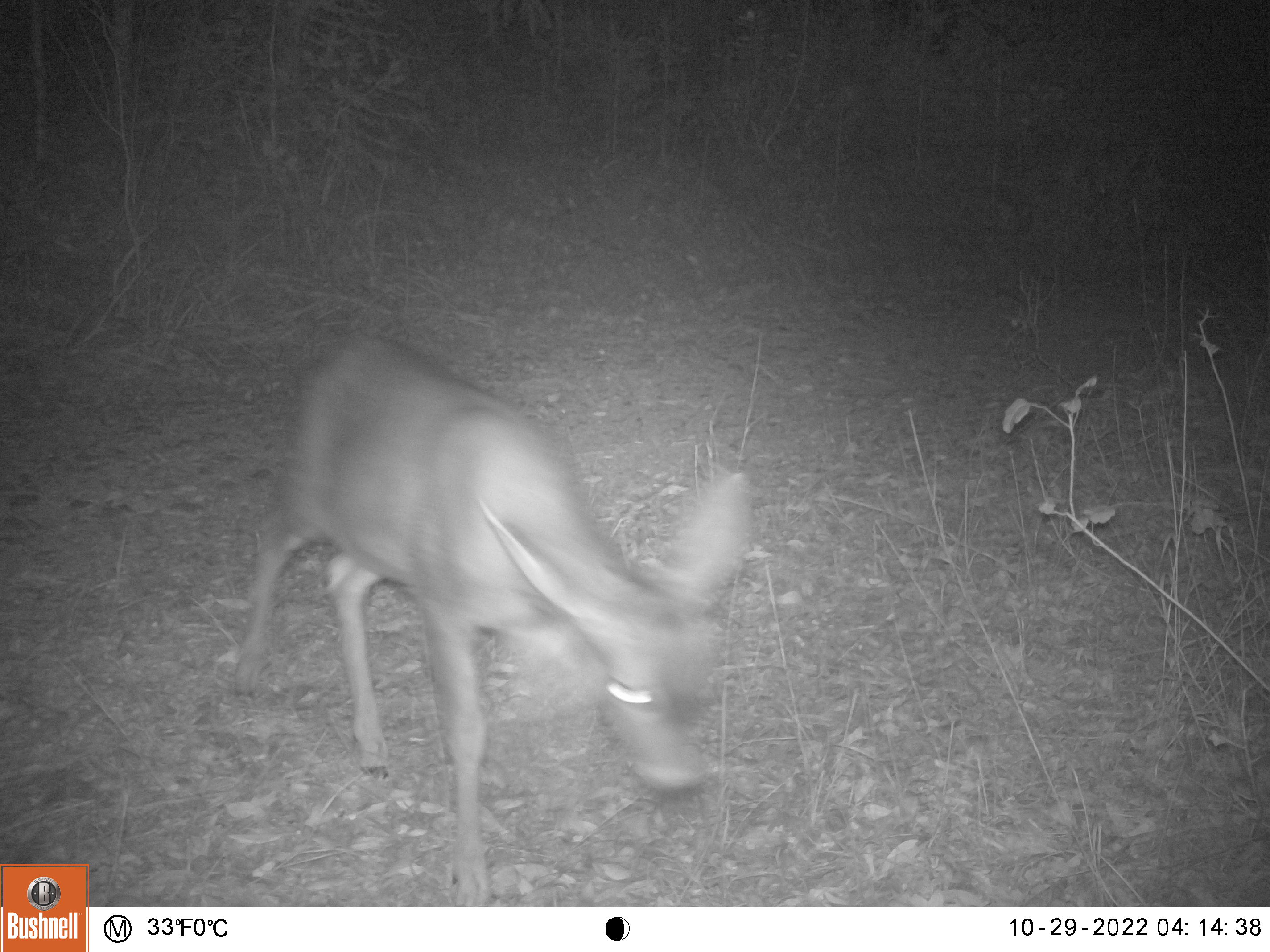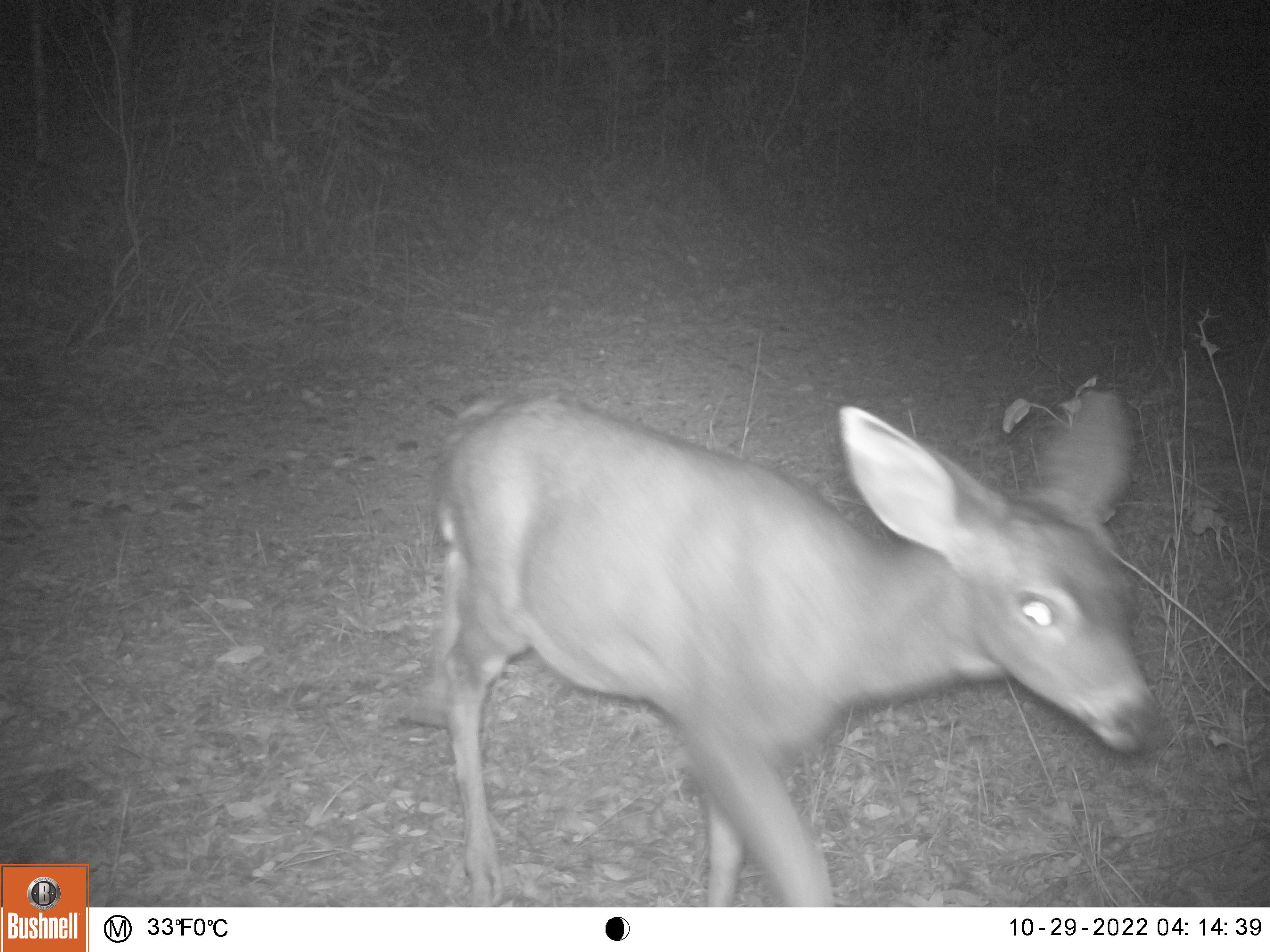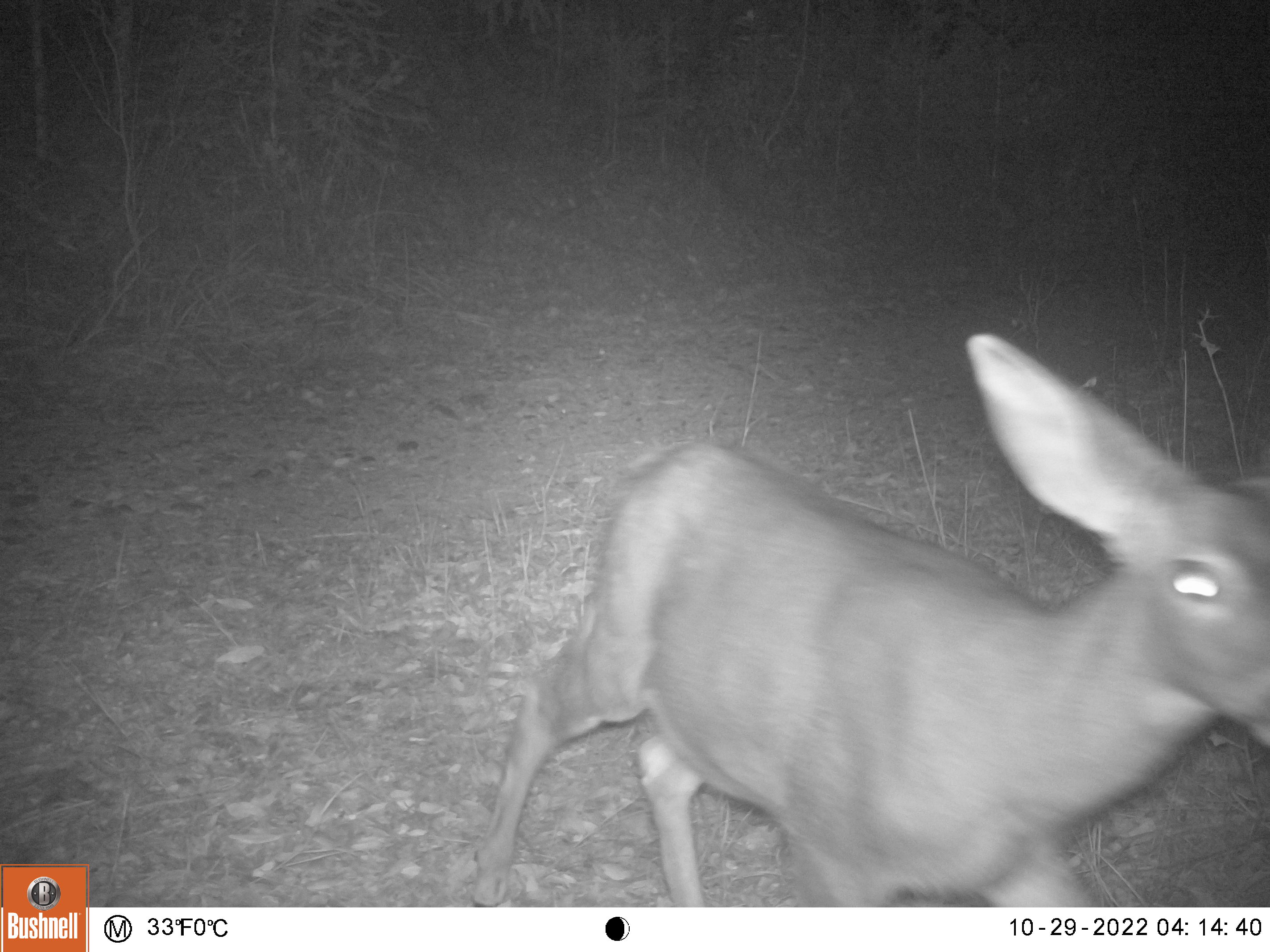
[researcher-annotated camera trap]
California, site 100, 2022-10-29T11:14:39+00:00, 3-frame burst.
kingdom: Animalia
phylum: Chordata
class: Mammalia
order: Artiodactyla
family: Cervidae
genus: Odocoileus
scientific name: Odocoileus hemionus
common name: mule deer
Mule deer (Odocoileus hemionus).